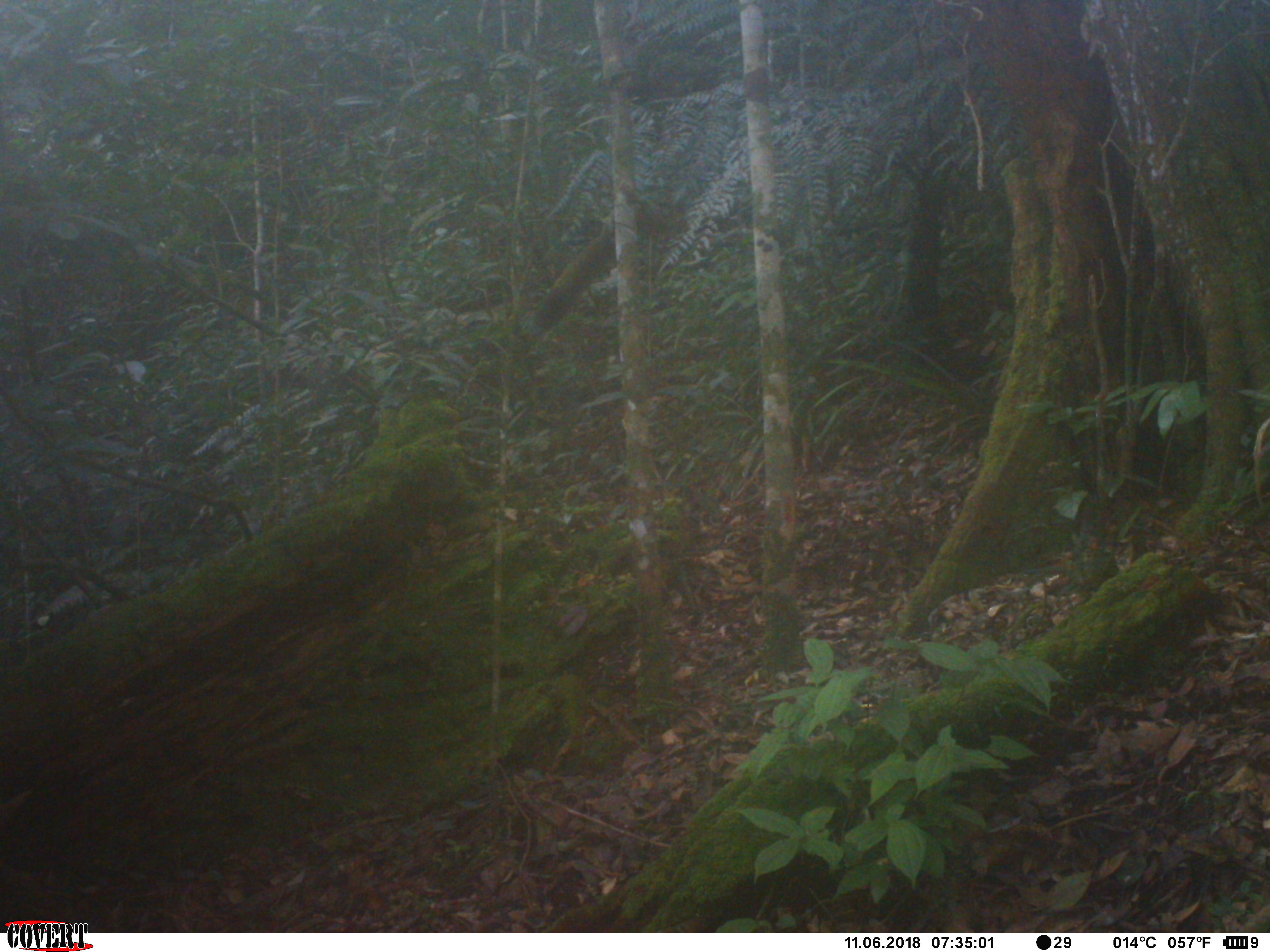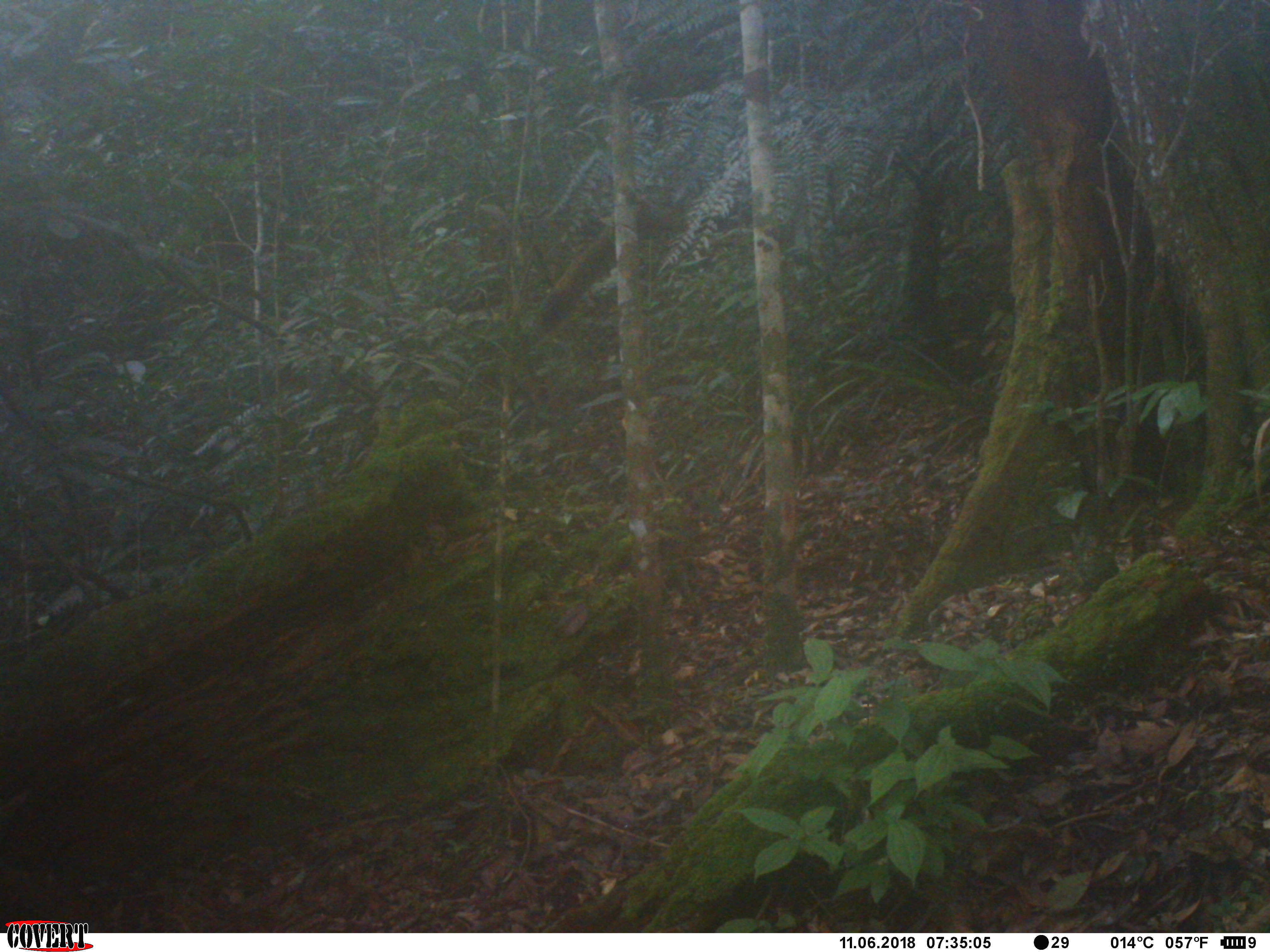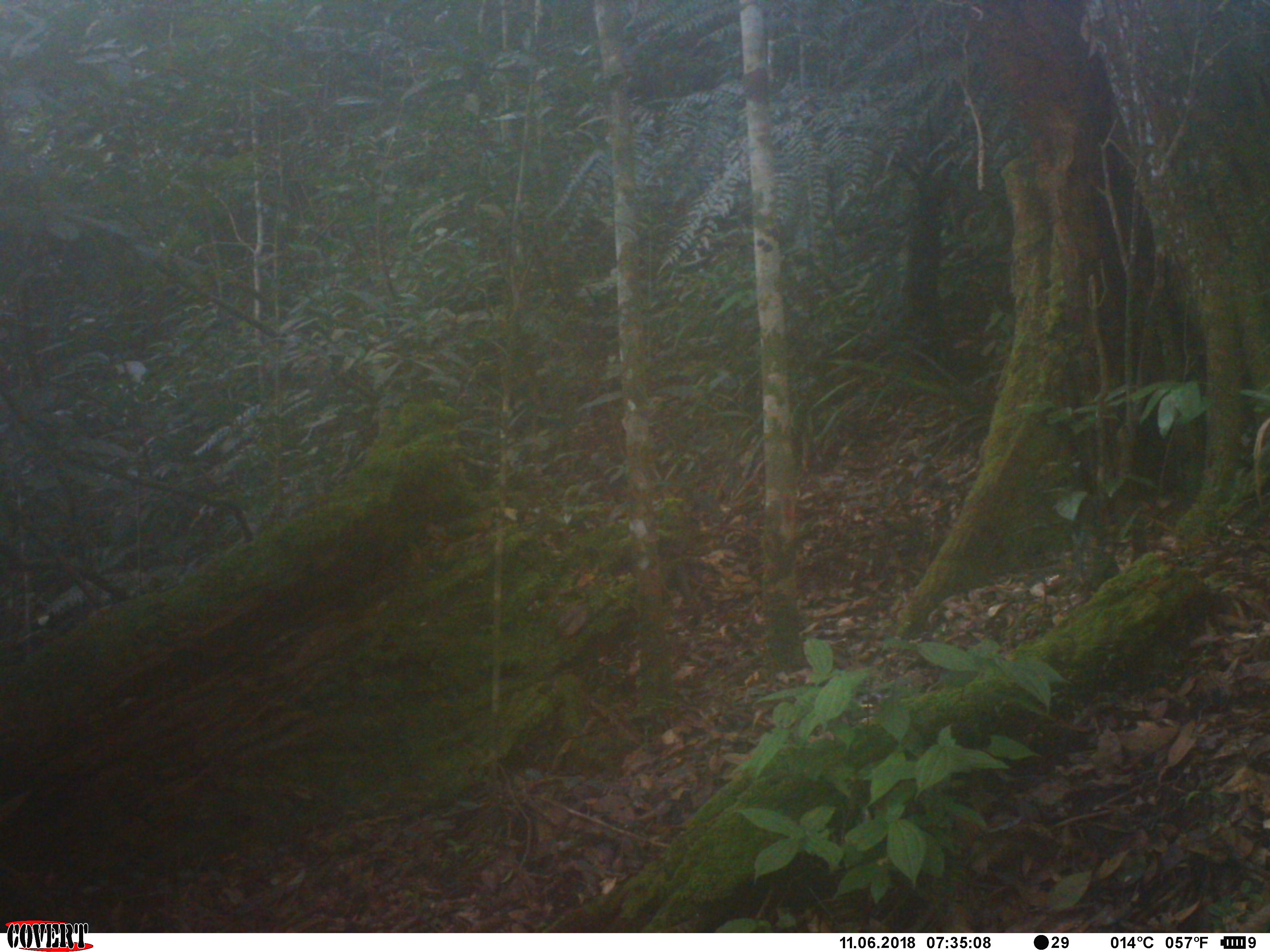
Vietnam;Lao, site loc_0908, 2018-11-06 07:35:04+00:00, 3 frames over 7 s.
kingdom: Animalia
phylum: Chordata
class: Mammalia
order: Rodentia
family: Sciuridae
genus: Sciurus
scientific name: Sciurus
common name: squirrel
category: unidentified squirrel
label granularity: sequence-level